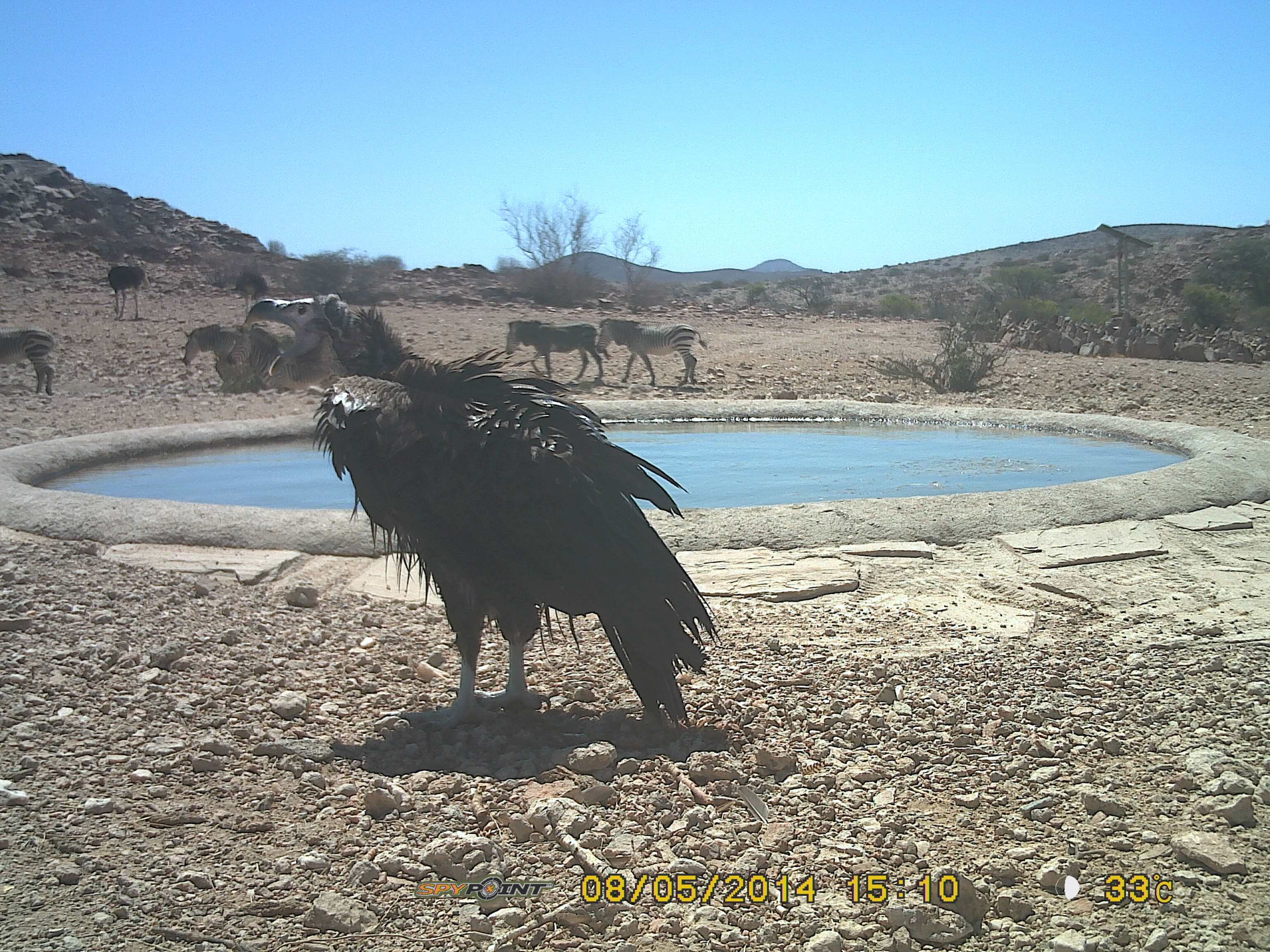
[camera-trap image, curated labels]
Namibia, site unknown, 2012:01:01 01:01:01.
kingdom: Animalia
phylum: Chordata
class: Aves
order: Accipitriformes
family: Accipitridae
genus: Torgos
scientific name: Torgos tracheliotos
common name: lappet-faced vulture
Torgos tracheliotos (lappet-faced vulture).